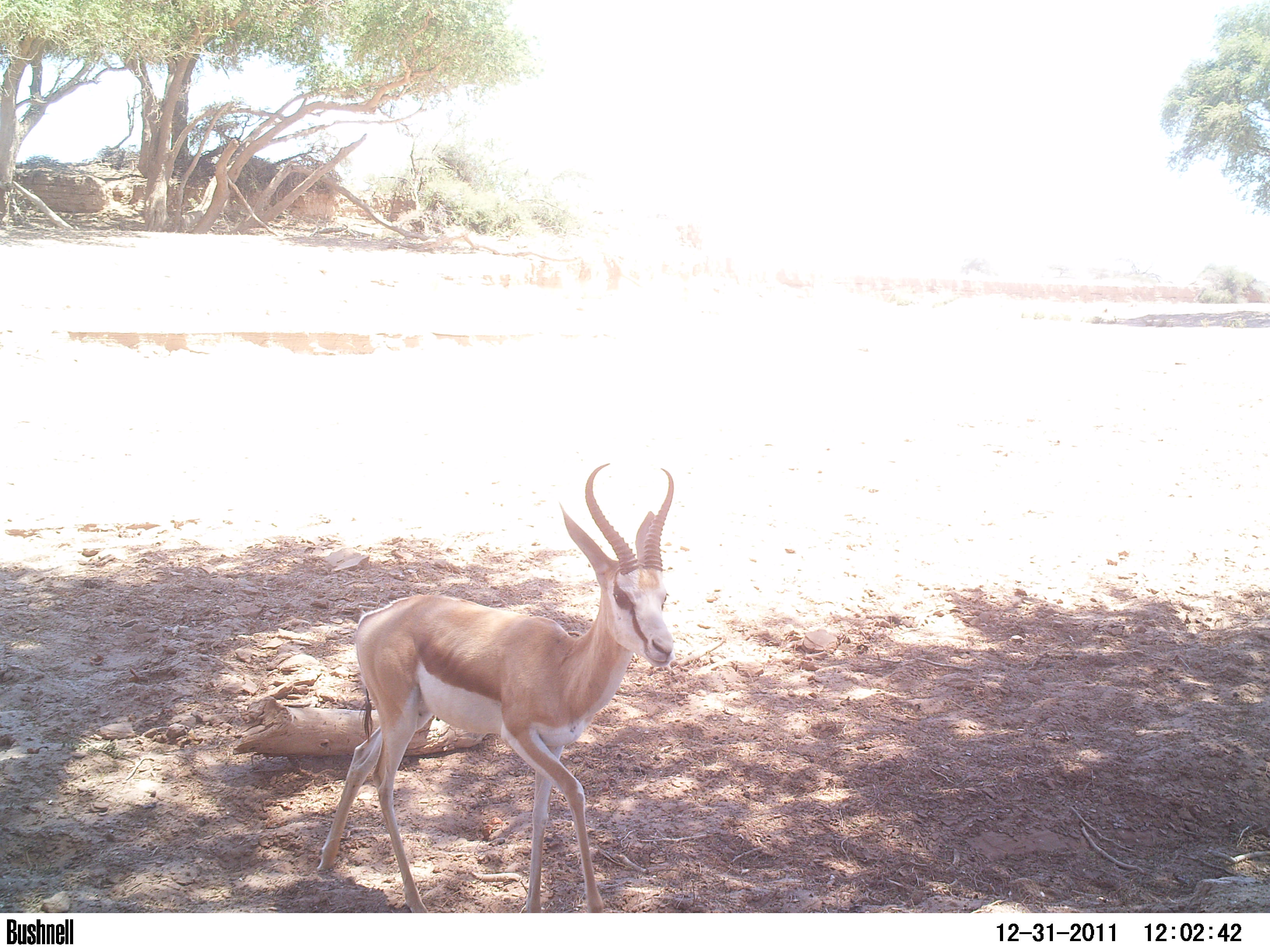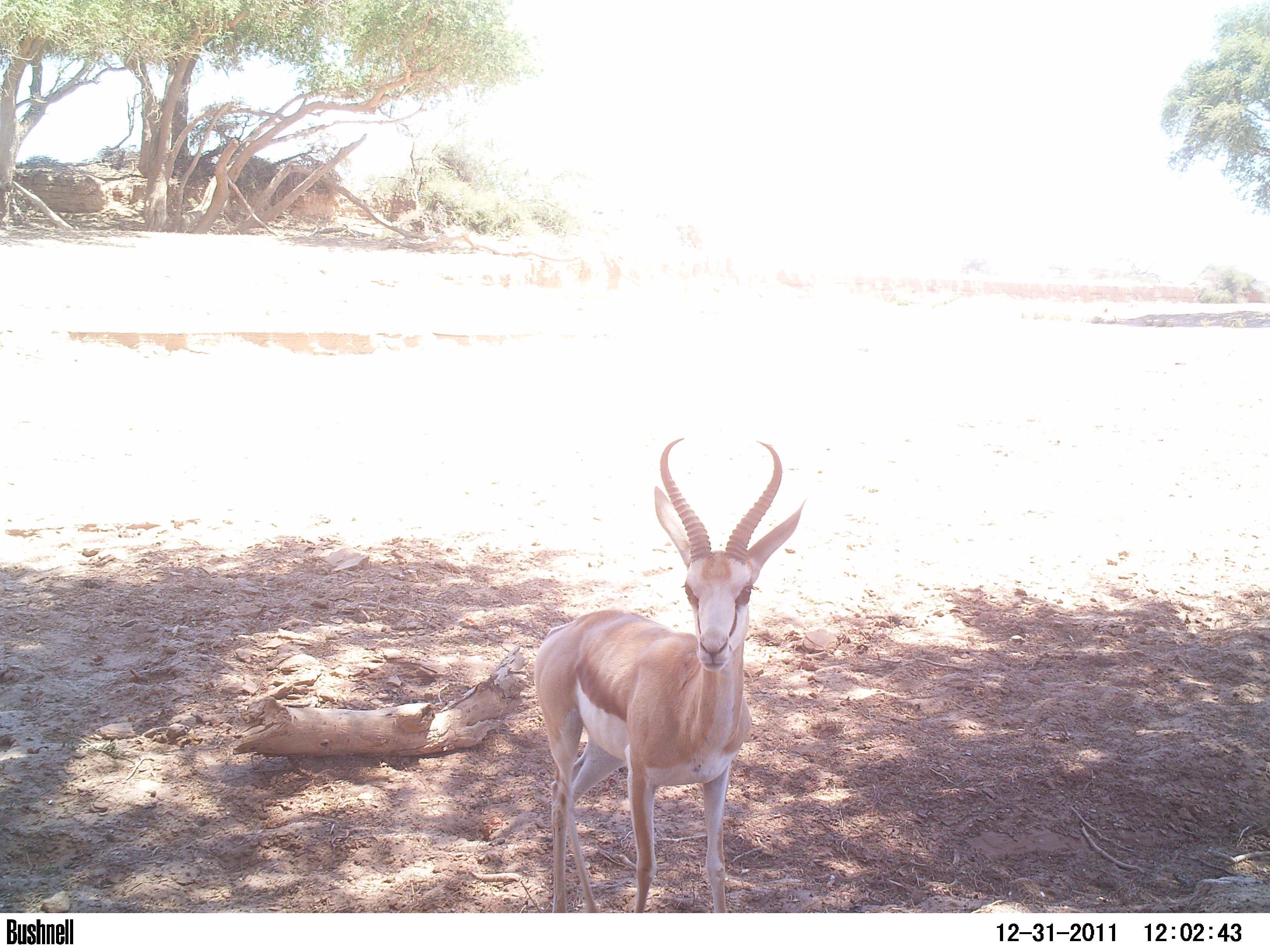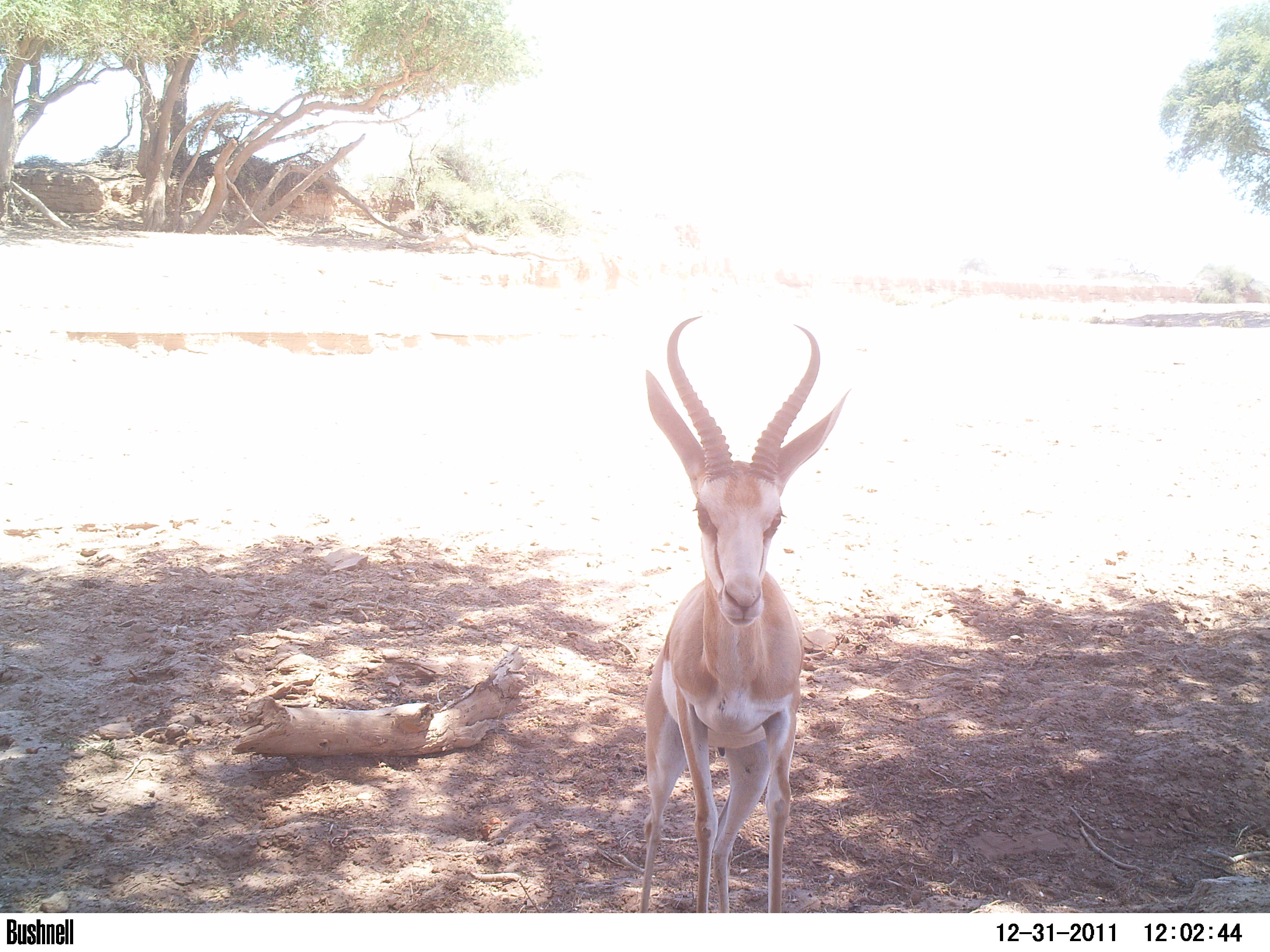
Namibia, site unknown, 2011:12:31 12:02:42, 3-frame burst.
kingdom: Animalia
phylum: Chordata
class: Mammalia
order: Artiodactyla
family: Bovidae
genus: Antidorcas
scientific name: Antidorcas marsupialis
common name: springbok